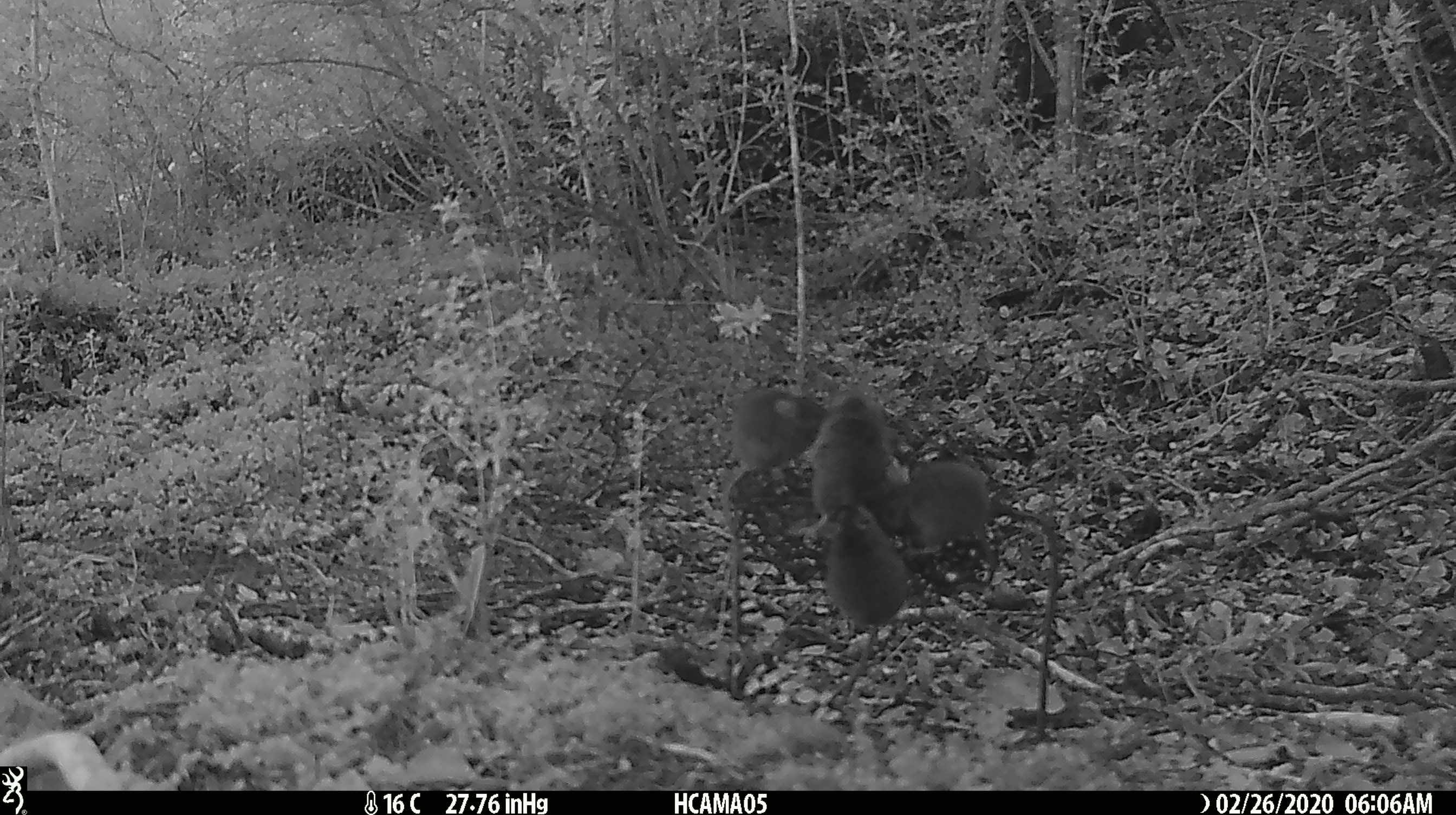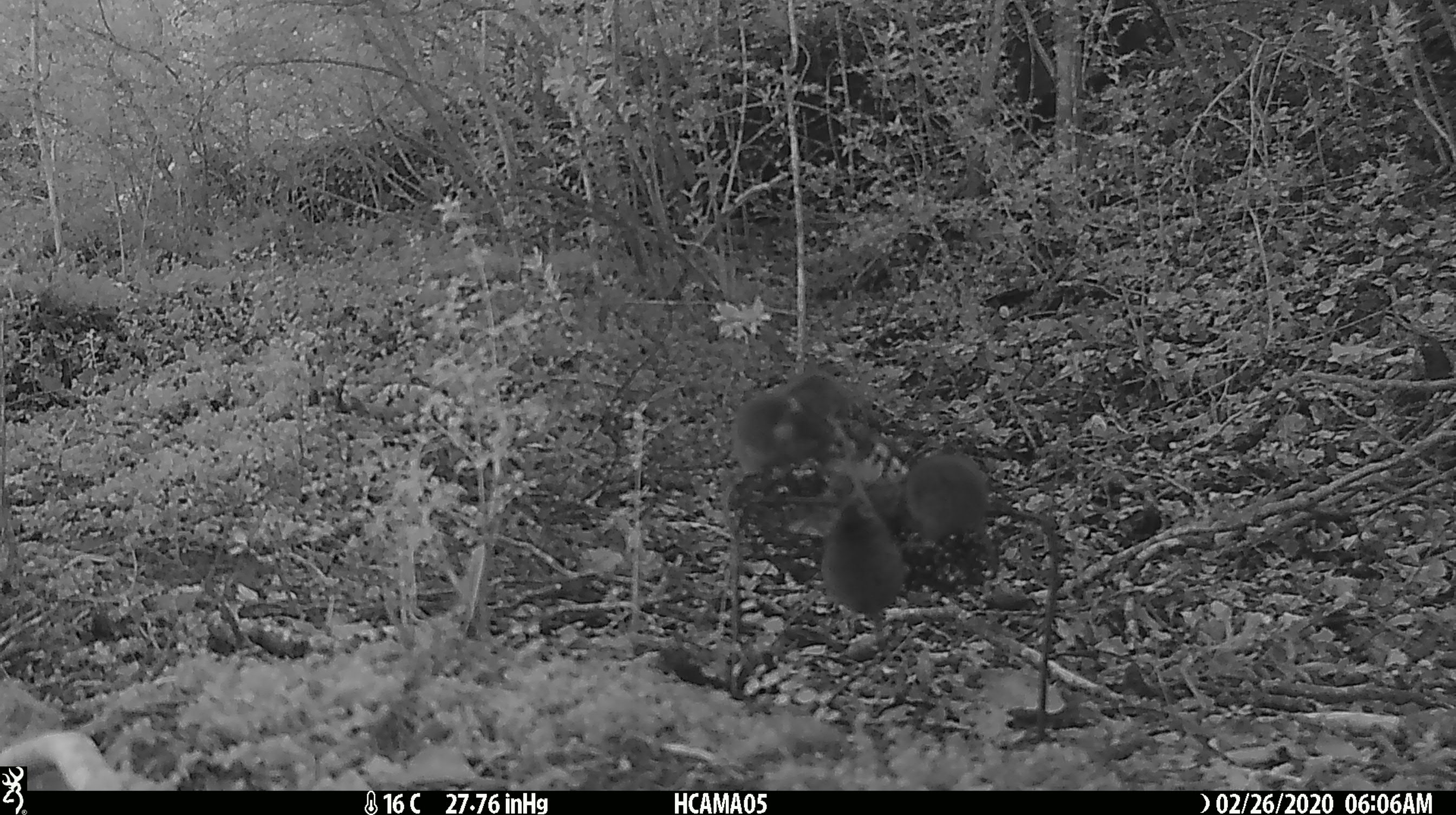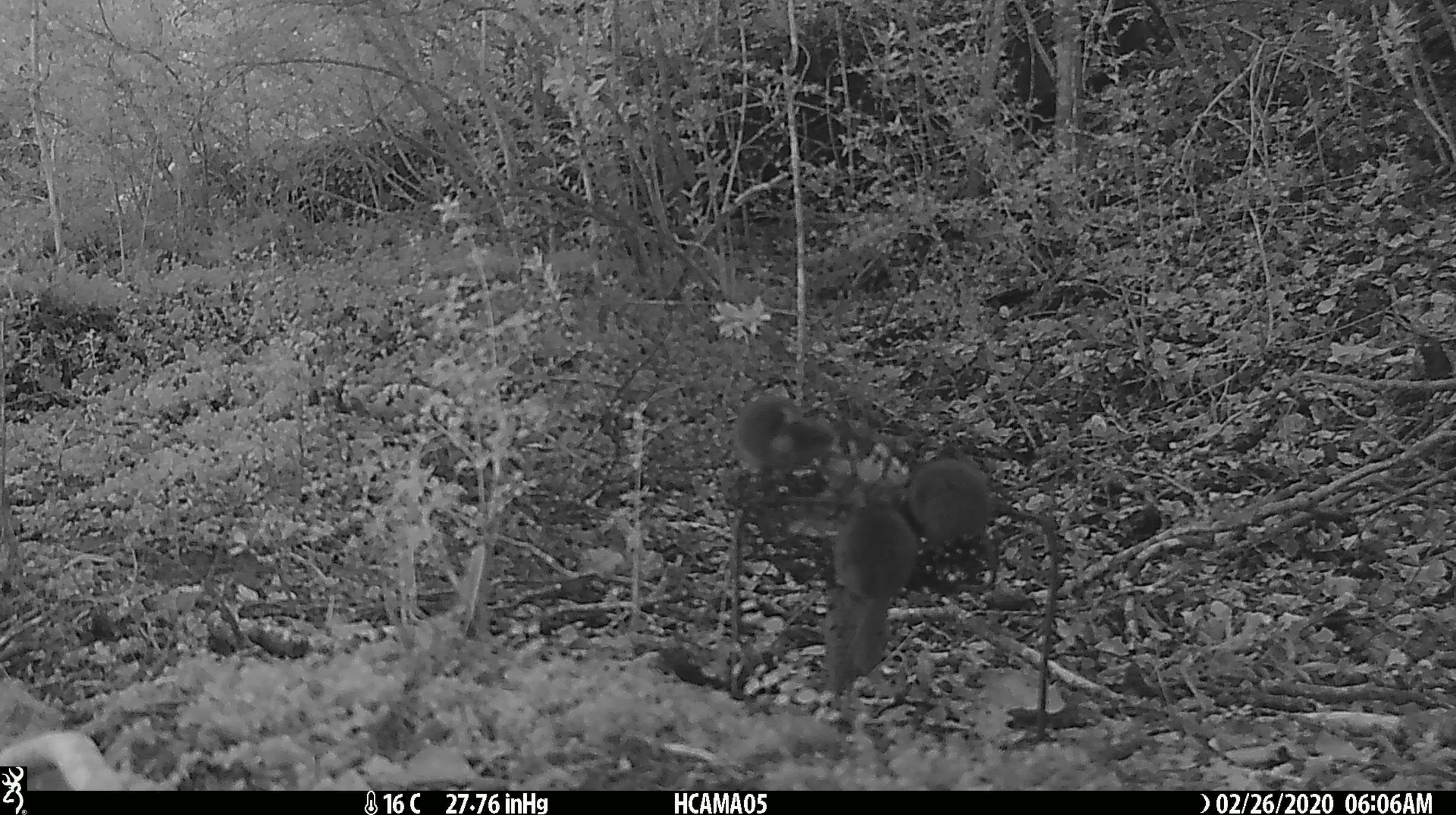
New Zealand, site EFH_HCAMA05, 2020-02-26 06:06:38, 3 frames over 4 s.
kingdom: Animalia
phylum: Chordata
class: Mammalia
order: Rodentia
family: Muridae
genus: Mus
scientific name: Mus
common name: mouse